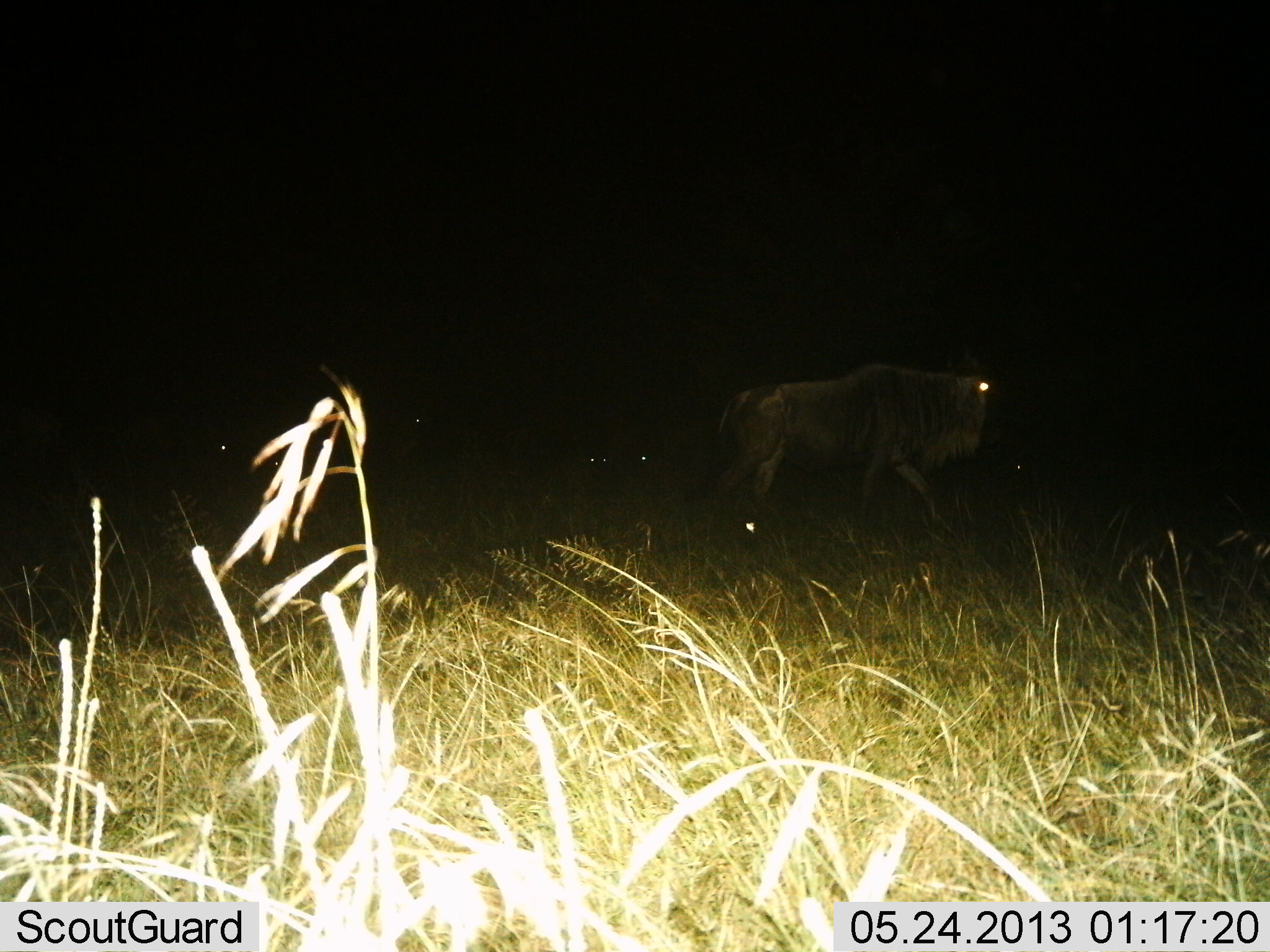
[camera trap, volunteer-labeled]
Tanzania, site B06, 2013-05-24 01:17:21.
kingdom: Animalia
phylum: Chordata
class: Mammalia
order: Artiodactyla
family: Bovidae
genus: Connochaetes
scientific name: Connochaetes taurinus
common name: blue wildebeest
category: wildebeest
Wildebeest (blue wildebeest) (Connochaetes taurinus), count 1. Behavior (volunteer vote fractions): standing 12%, resting 0%, moving 94%, interacting 0%. Young present (vote fraction): 0%. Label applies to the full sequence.